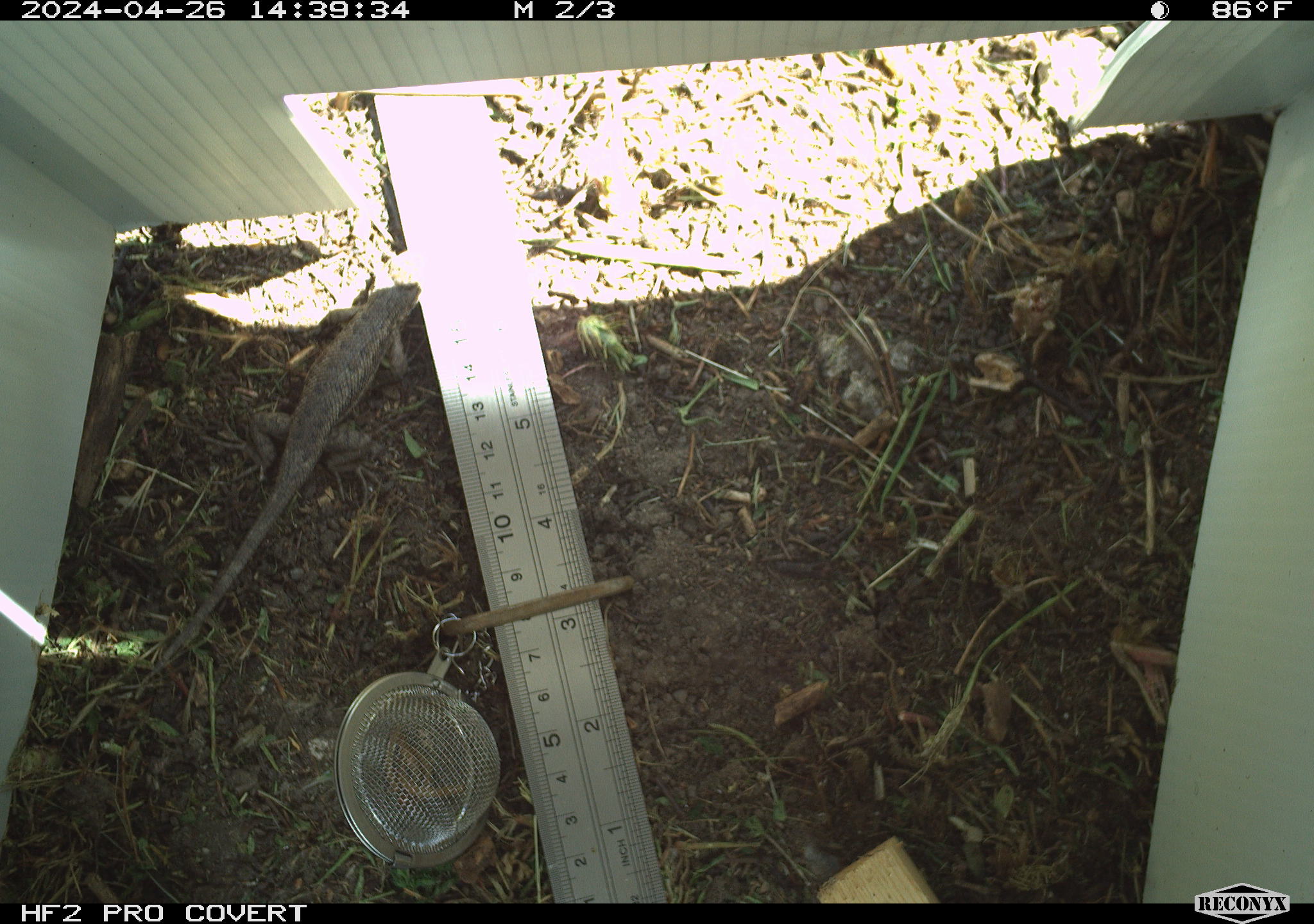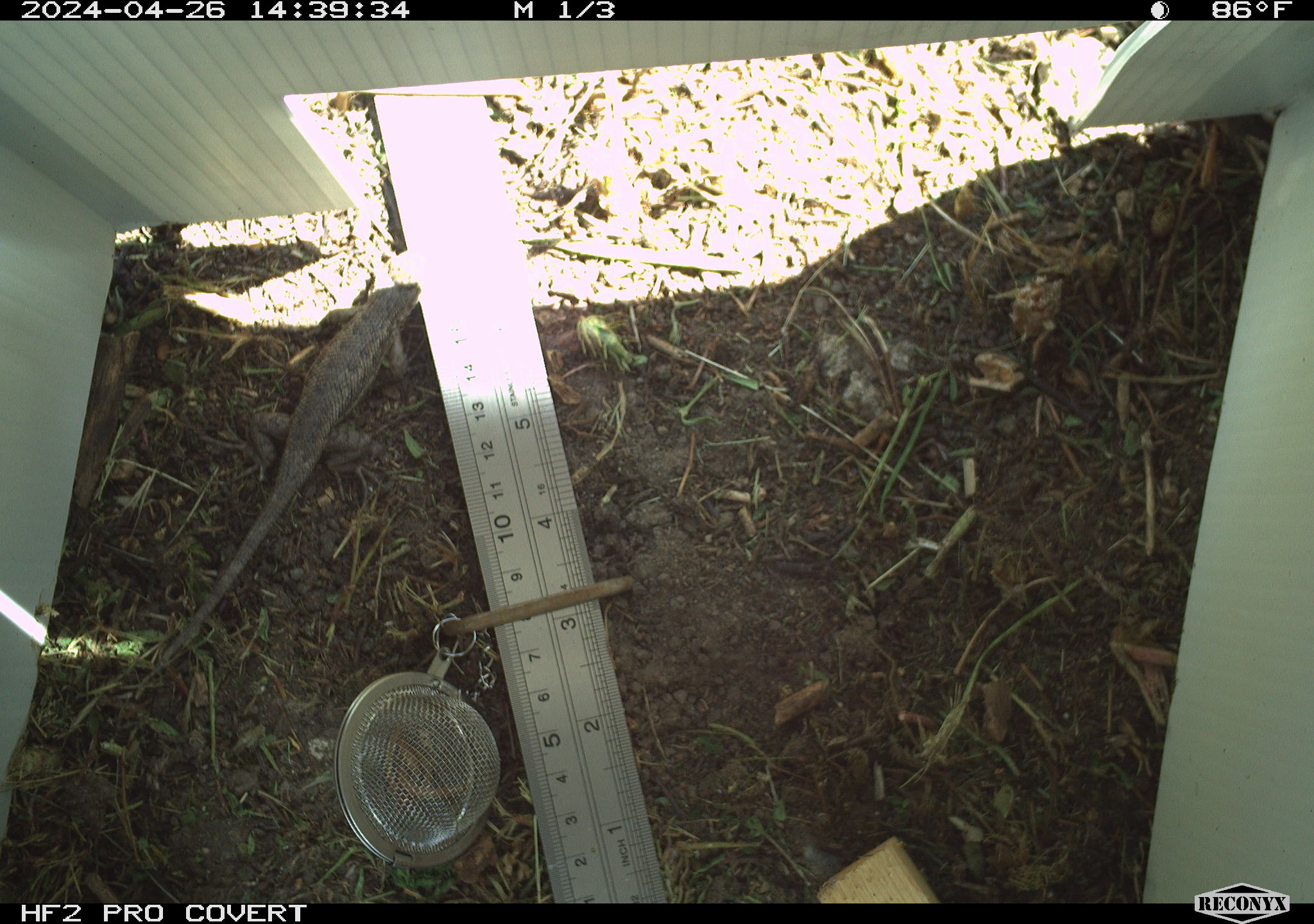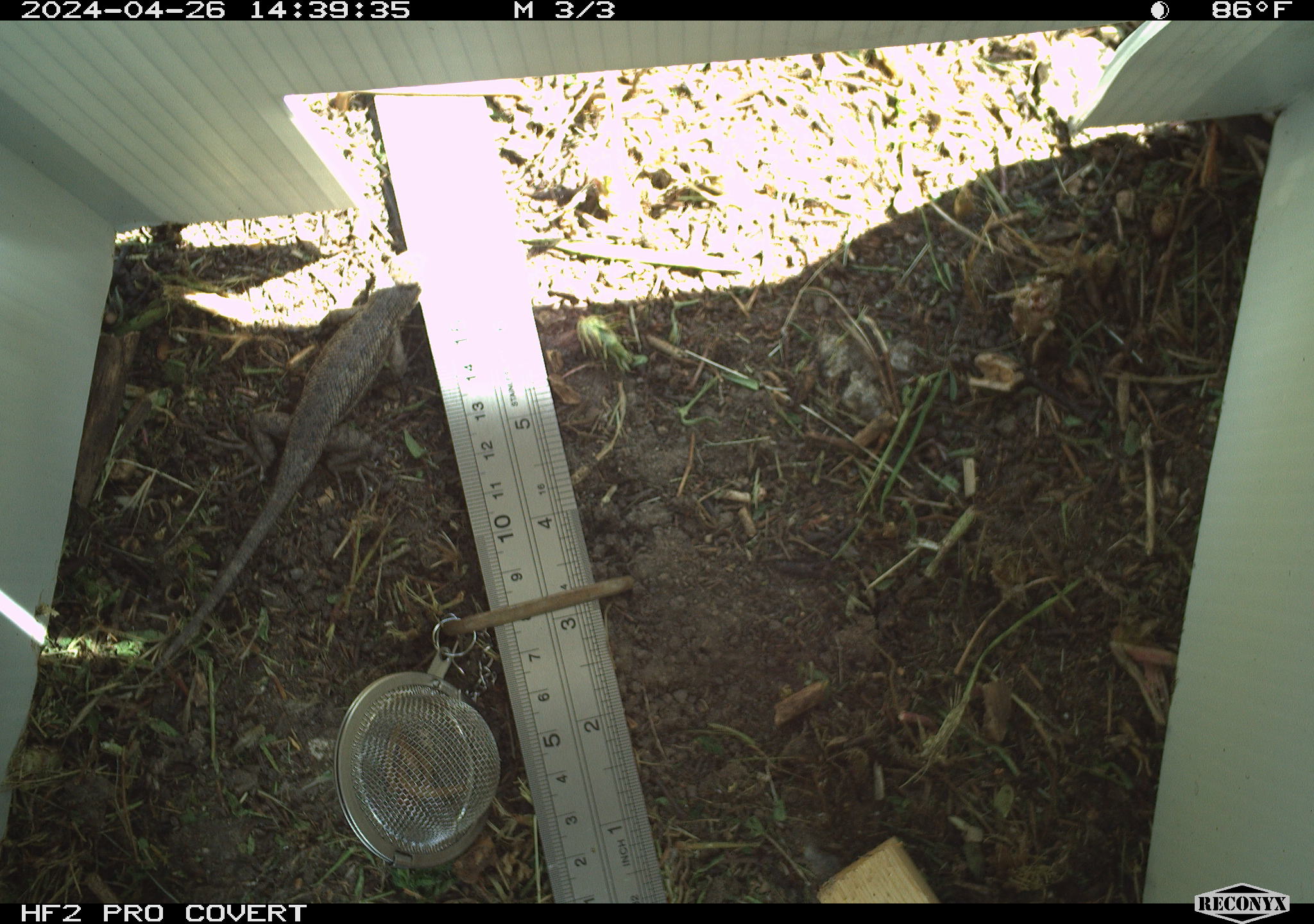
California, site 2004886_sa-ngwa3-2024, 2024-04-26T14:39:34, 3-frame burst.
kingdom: Animalia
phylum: Chordata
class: Reptilia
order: Squamata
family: Phrynosomatidae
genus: Sceloporus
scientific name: Sceloporus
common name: spiny lizards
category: sceloporus species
Sceloporus species (spiny lizards) (Sceloporus).